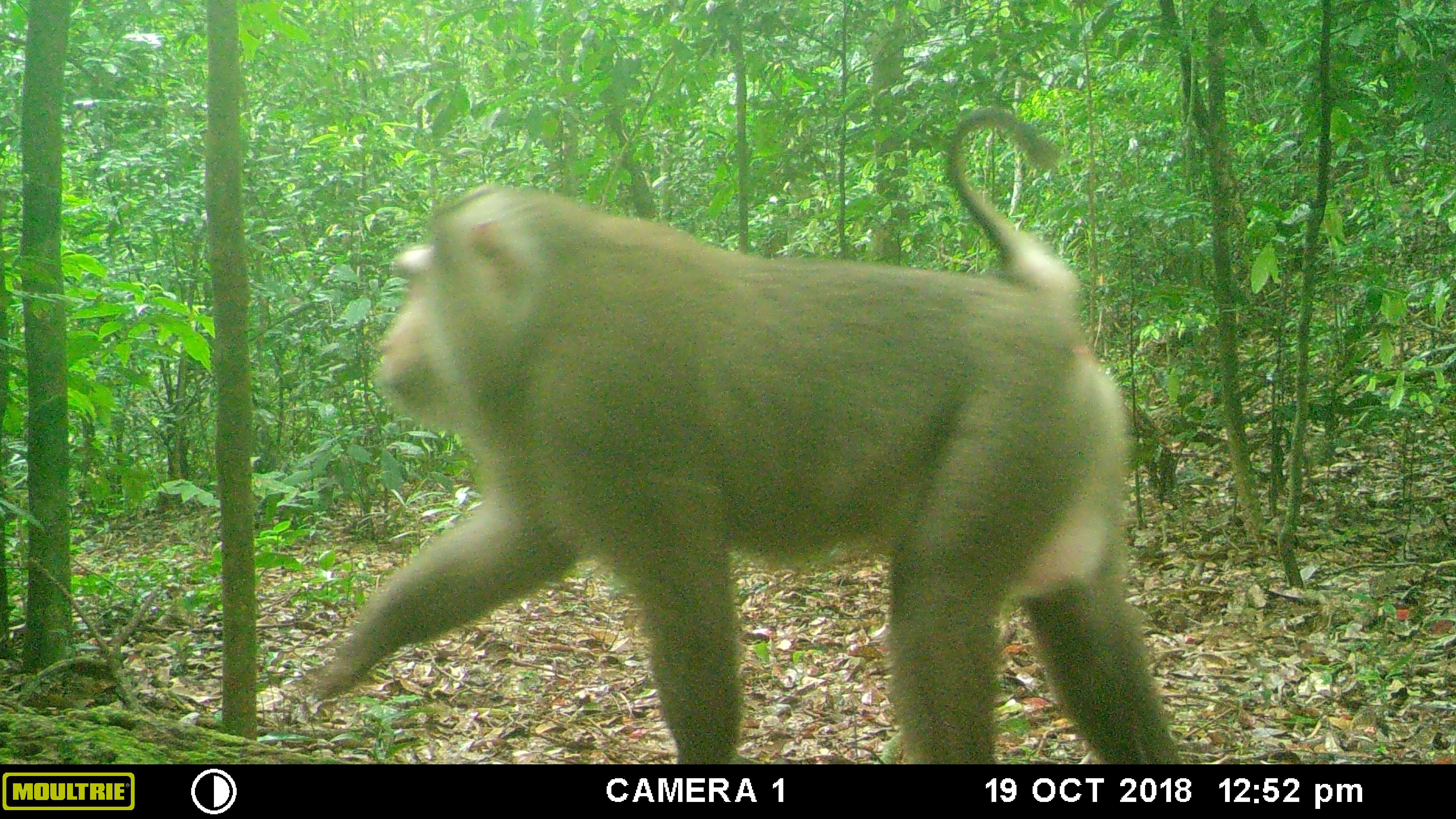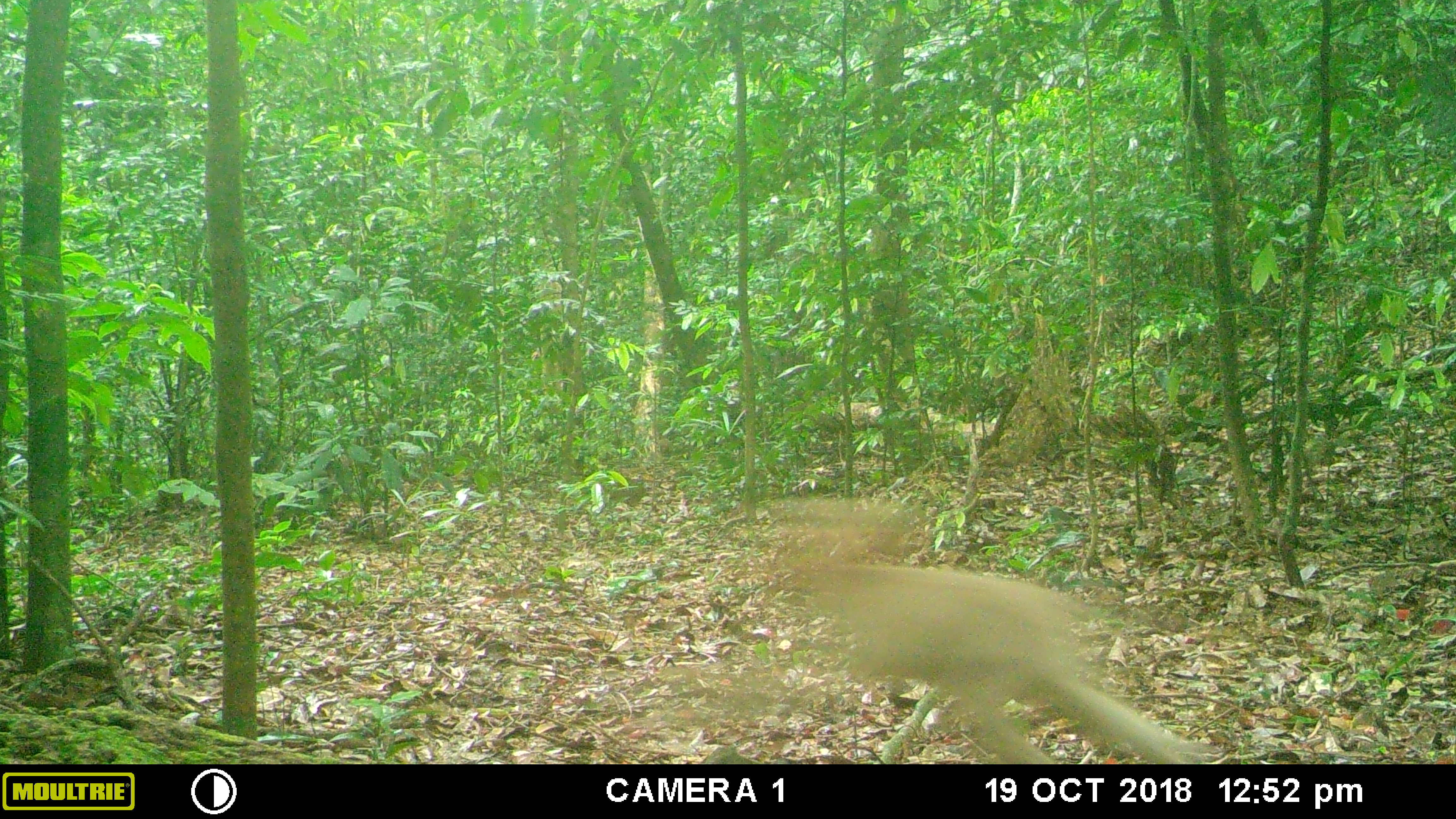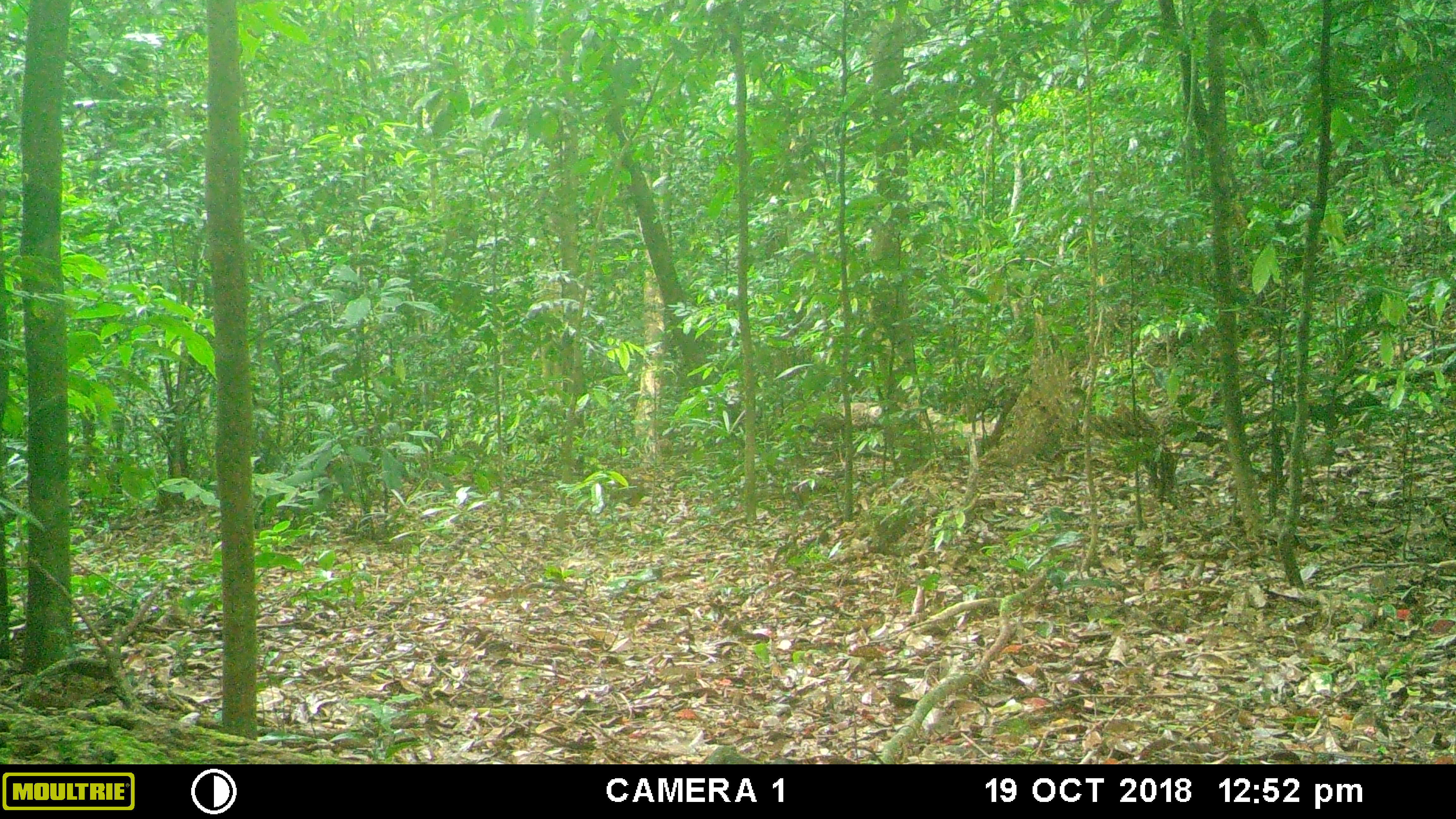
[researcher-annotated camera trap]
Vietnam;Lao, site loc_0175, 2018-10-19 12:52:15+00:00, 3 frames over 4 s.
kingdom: Animalia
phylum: Chordata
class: Mammalia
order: Primates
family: Cercopithecidae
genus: Macaca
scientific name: Macaca nemestrina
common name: pig-tailed macaque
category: pig tailed macaque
Pig tailed macaque (pig-tailed macaque) (Macaca nemestrina). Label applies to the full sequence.